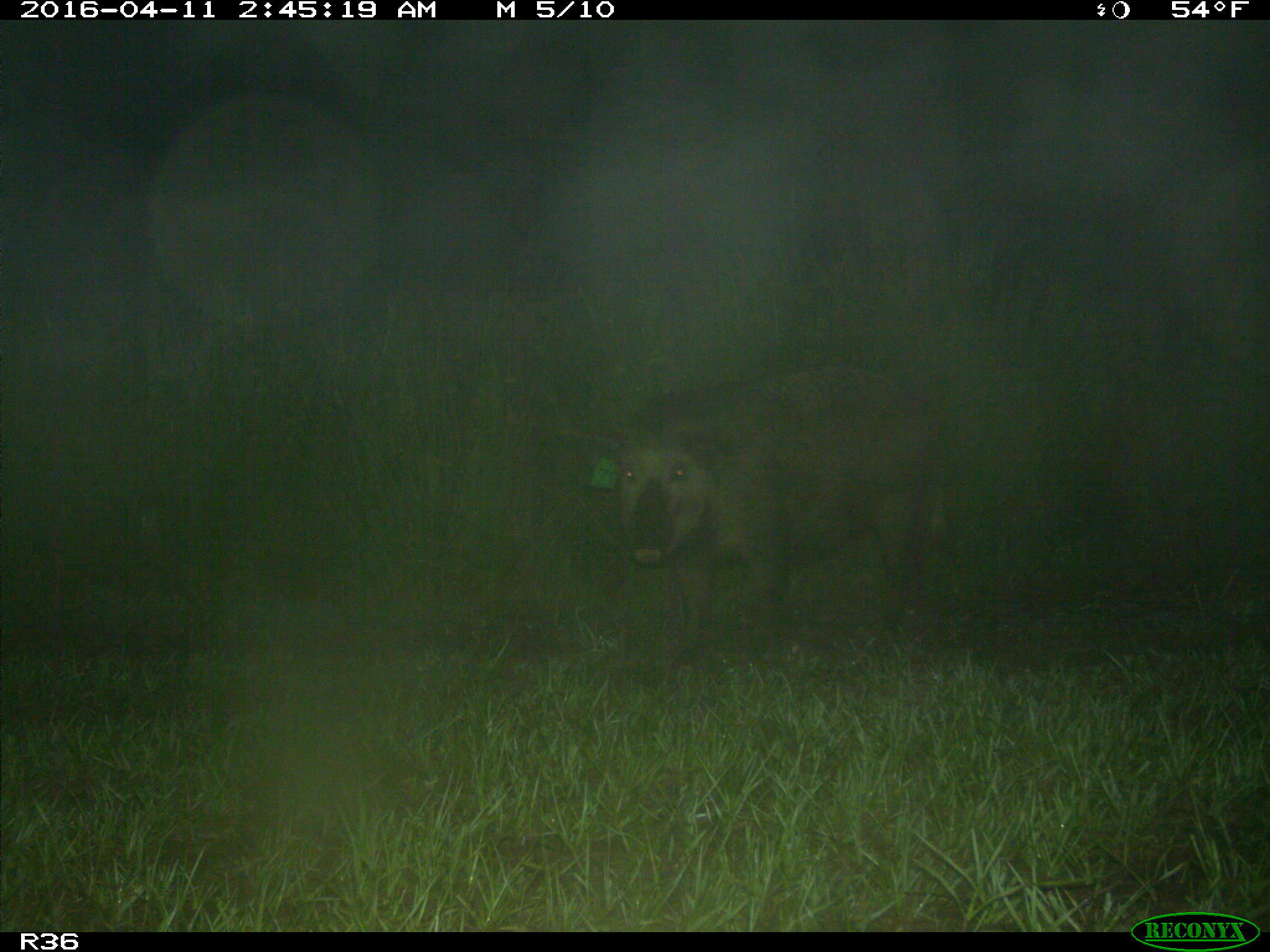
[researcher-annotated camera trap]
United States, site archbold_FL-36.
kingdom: Animalia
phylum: Chordata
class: Mammalia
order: Artiodactyla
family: Suidae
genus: Sus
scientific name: Sus scrofa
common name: wild boar